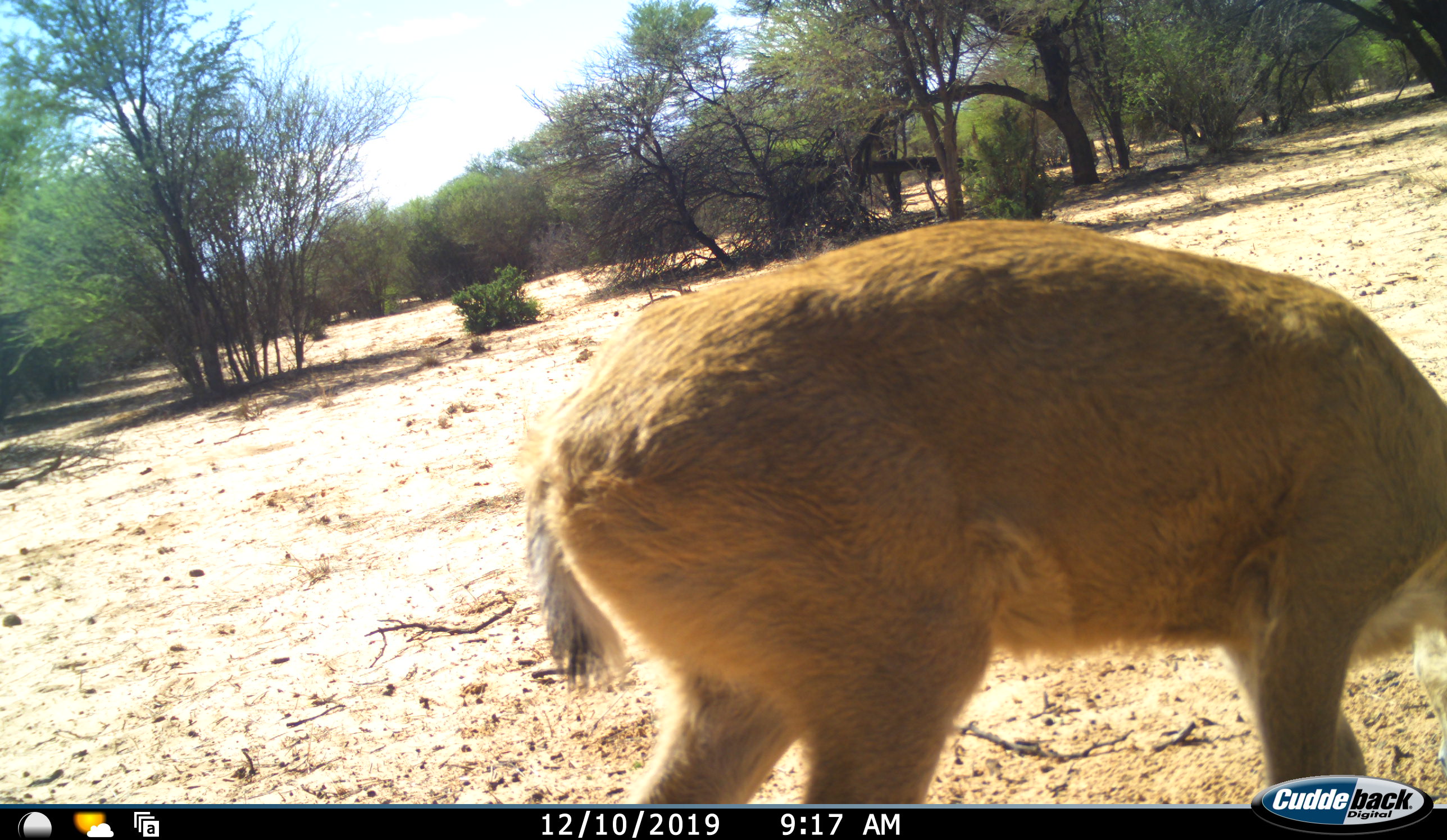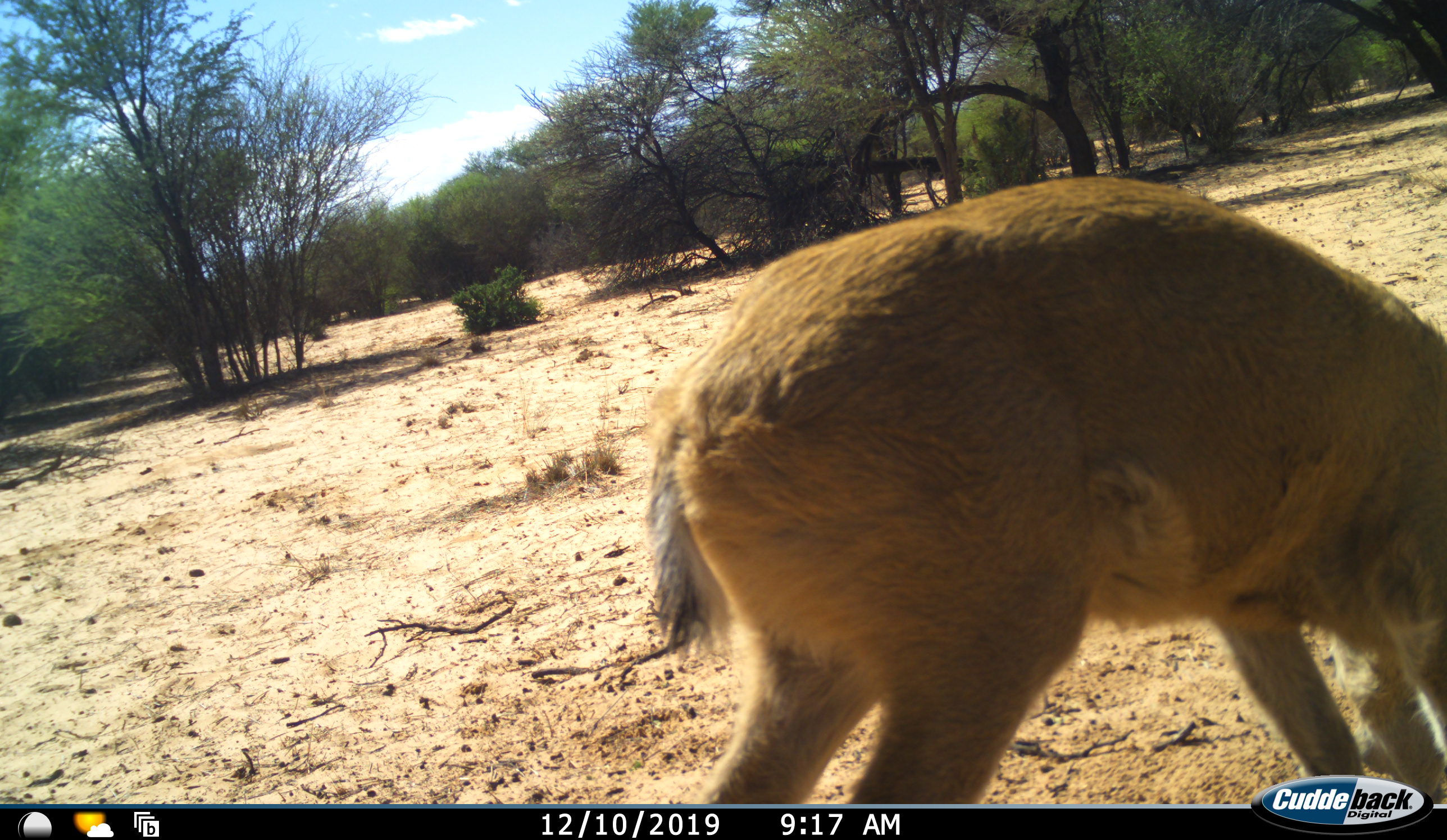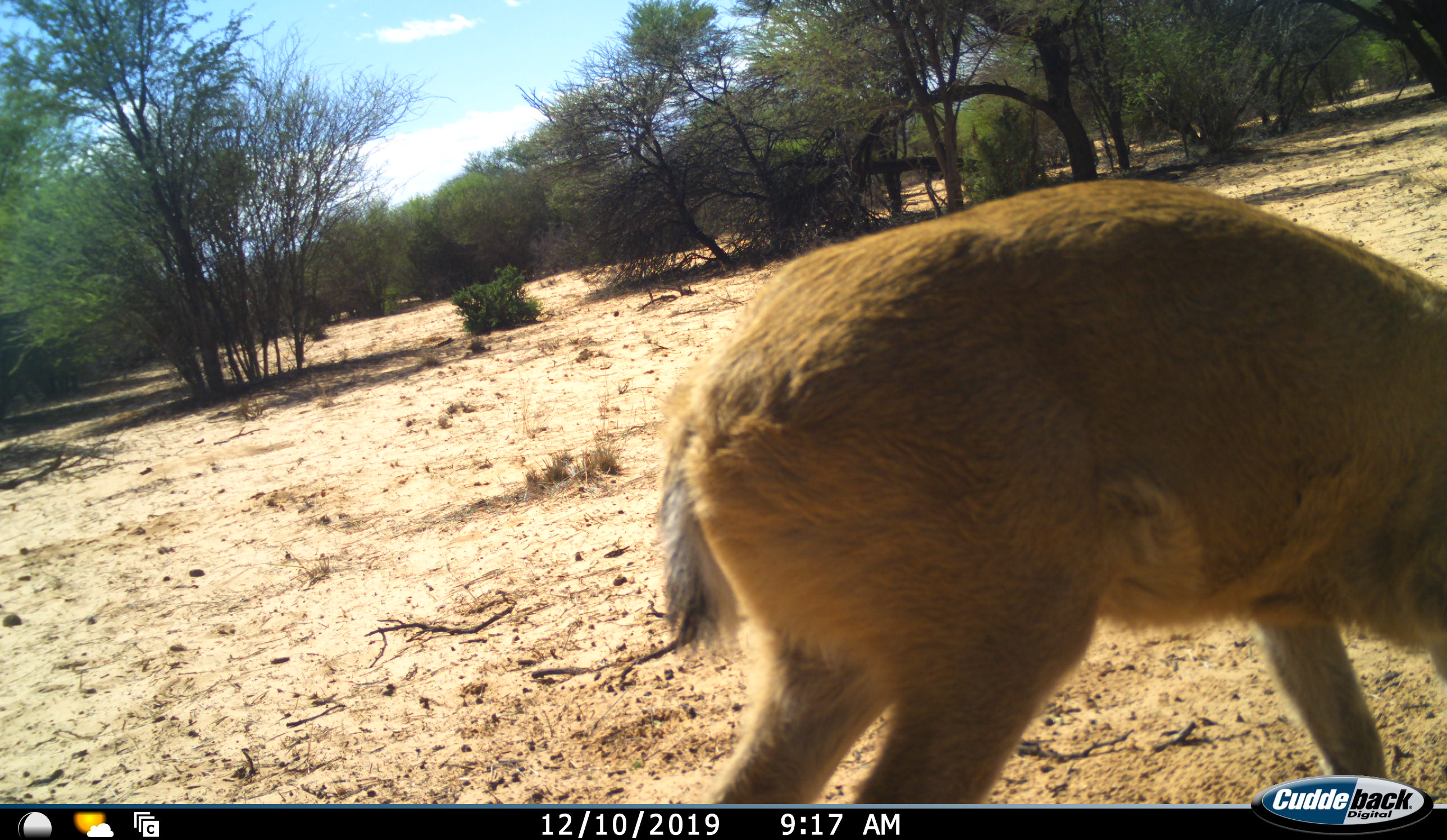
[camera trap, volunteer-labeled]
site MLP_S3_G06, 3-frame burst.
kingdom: Animalia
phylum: Chordata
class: Mammalia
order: Artiodactyla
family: Bovidae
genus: Sylvicapra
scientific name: Sylvicapra grimmia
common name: common duiker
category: duikercommongrey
Duikercommongrey (common duiker) (Sylvicapra grimmia), count 1. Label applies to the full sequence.